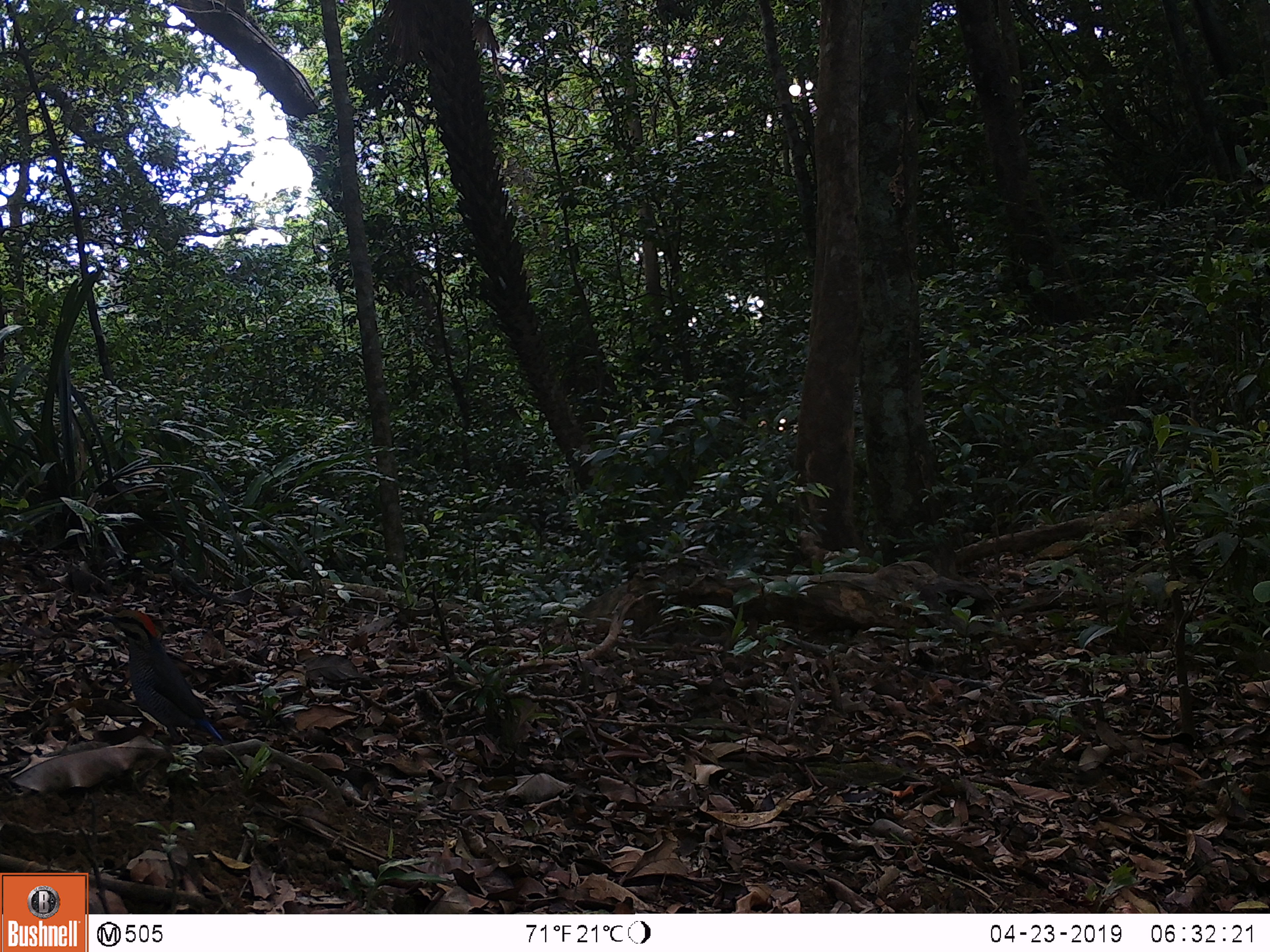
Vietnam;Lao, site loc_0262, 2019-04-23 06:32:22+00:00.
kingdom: Animalia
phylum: Chordata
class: Aves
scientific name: Aves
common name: bird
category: unidentified bird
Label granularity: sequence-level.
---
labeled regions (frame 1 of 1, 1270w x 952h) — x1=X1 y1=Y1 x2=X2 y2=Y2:
unidentified bird: x1=95 y1=609 x2=223 y2=747